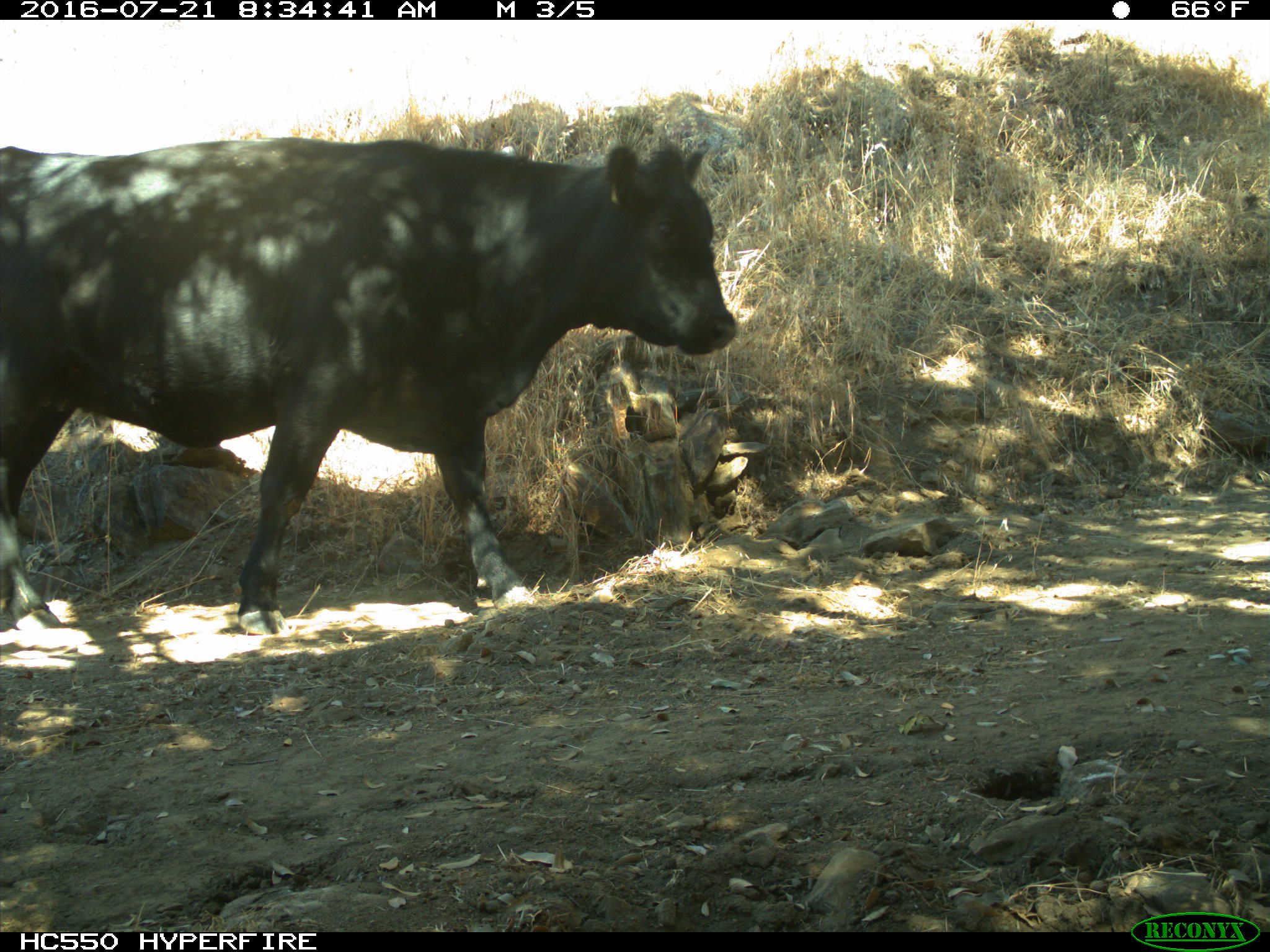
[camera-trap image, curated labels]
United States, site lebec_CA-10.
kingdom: Animalia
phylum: Chordata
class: Mammalia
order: Artiodactyla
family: Bovidae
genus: Bos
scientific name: Bos taurus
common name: domestic cow